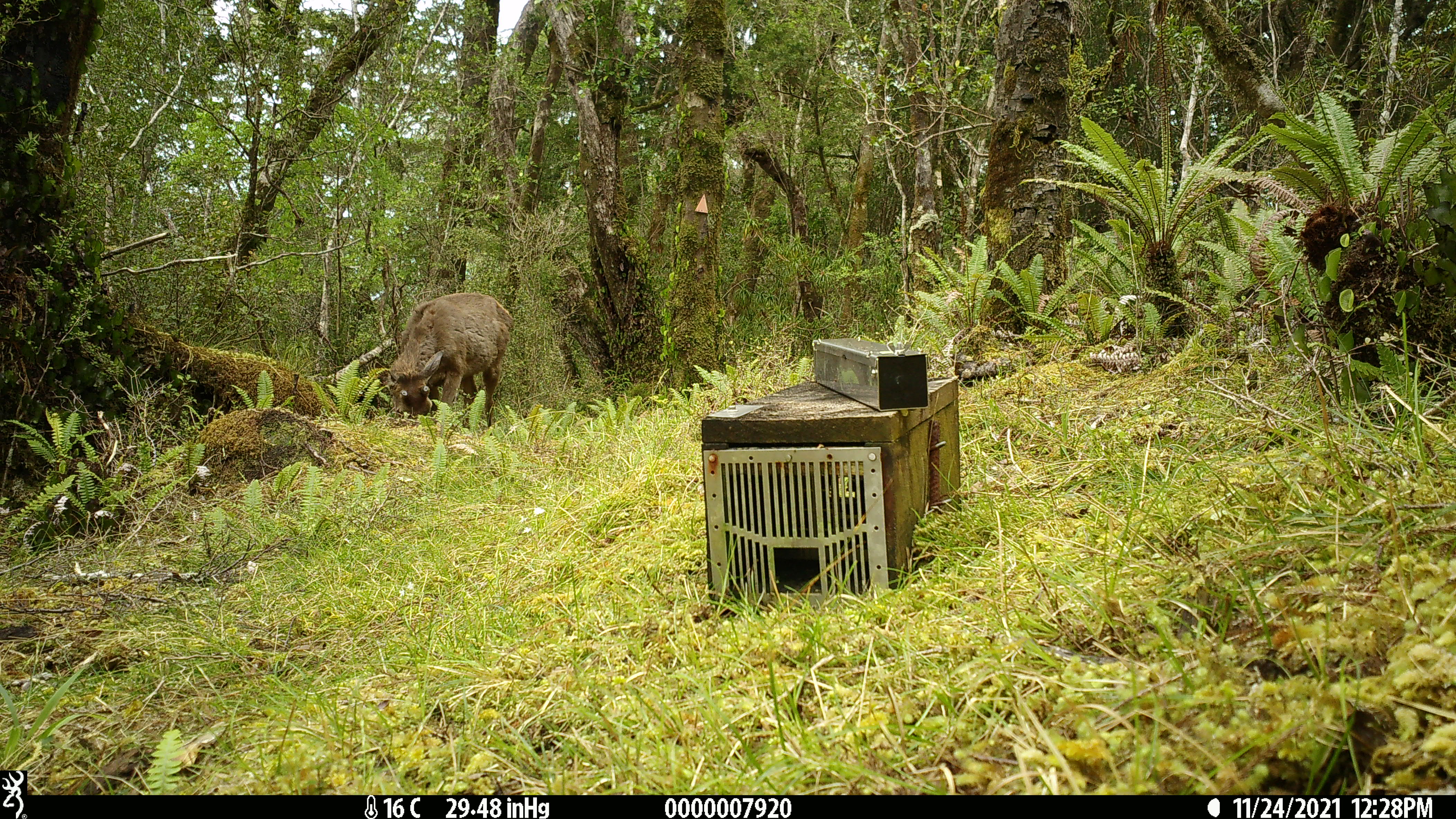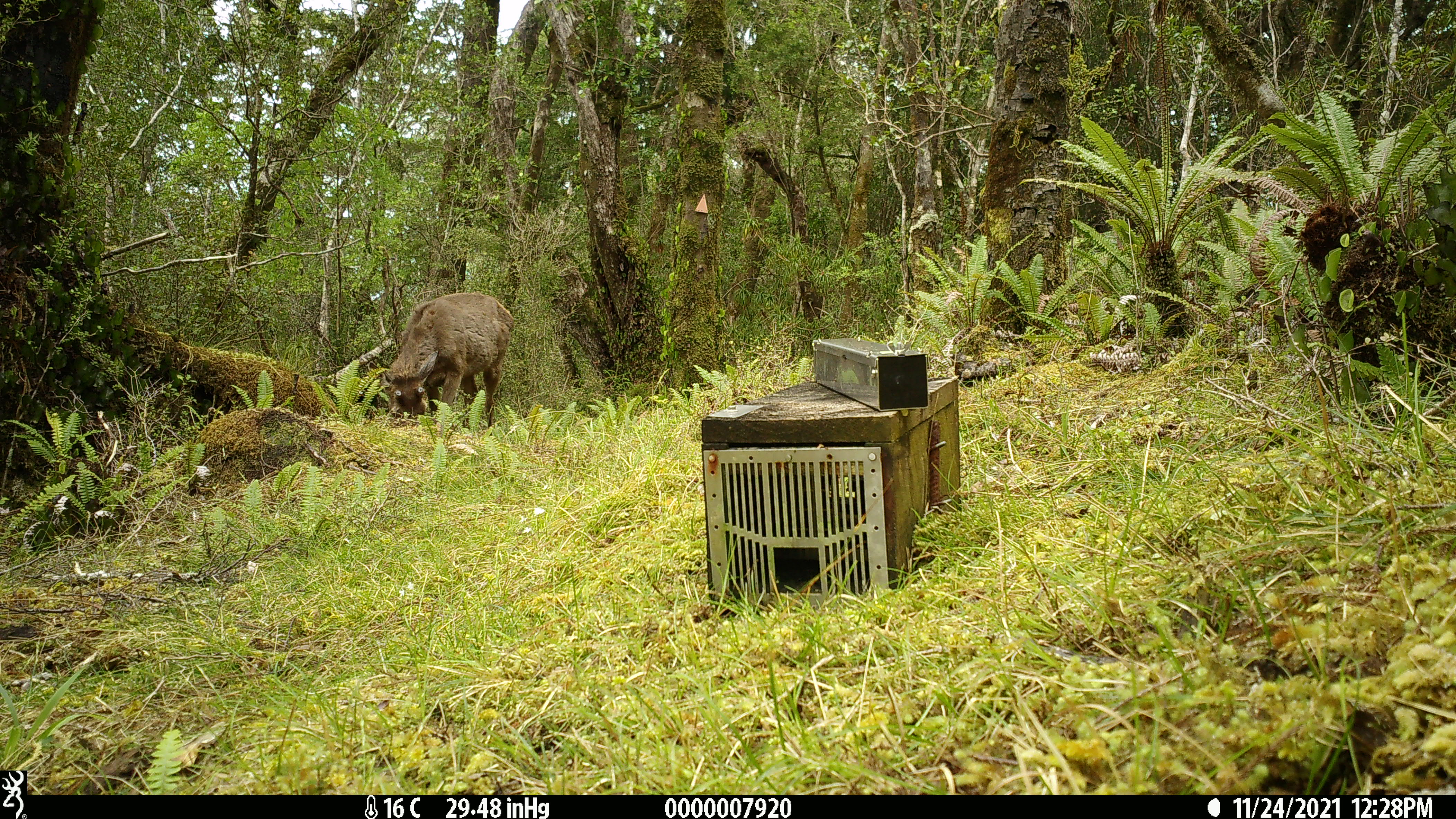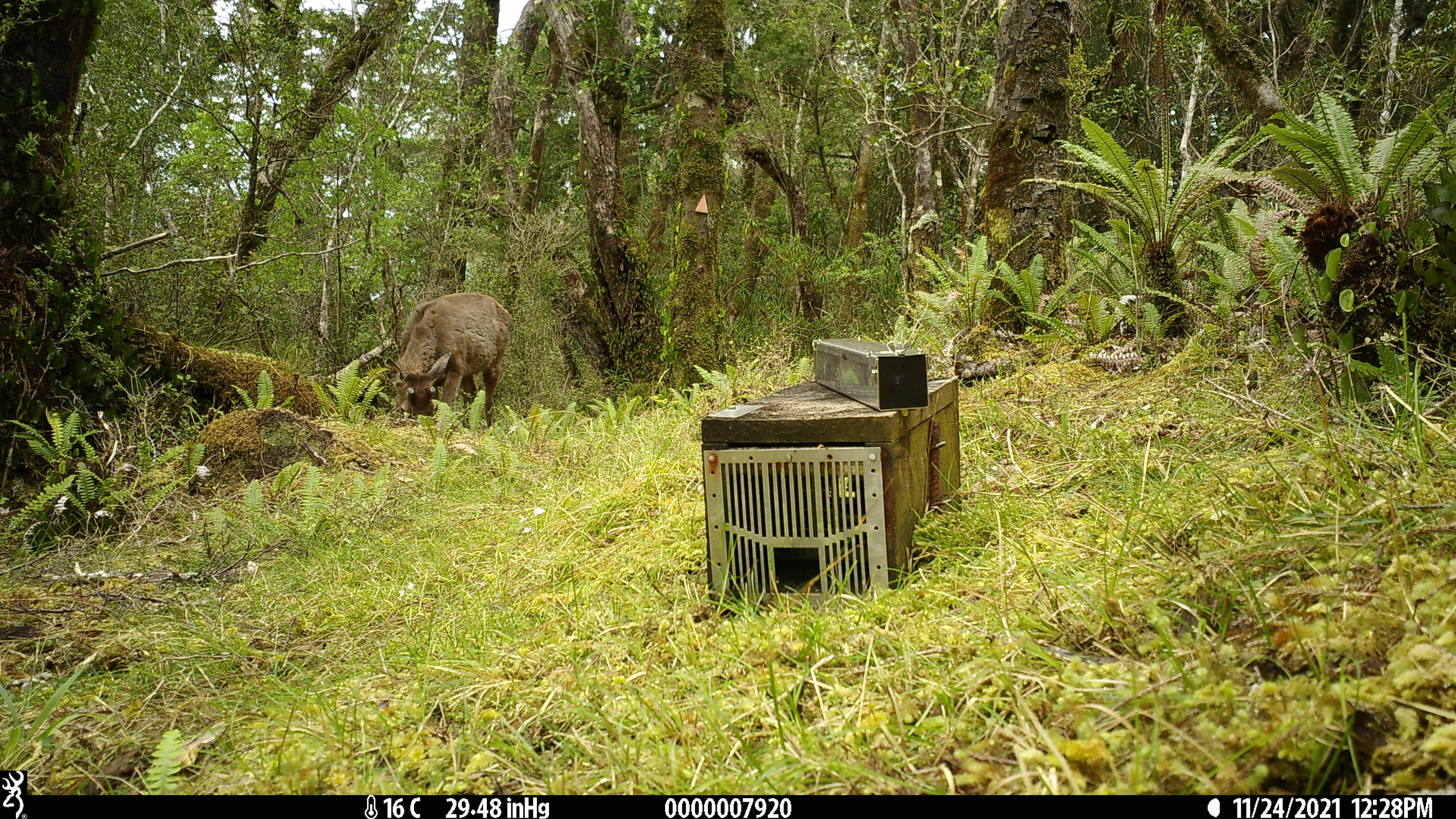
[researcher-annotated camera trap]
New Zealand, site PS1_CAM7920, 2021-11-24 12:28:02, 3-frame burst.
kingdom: Animalia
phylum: Chordata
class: Mammalia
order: Artiodactyla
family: Cervidae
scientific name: Cervidae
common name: deer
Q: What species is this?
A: Deer (Cervidae).